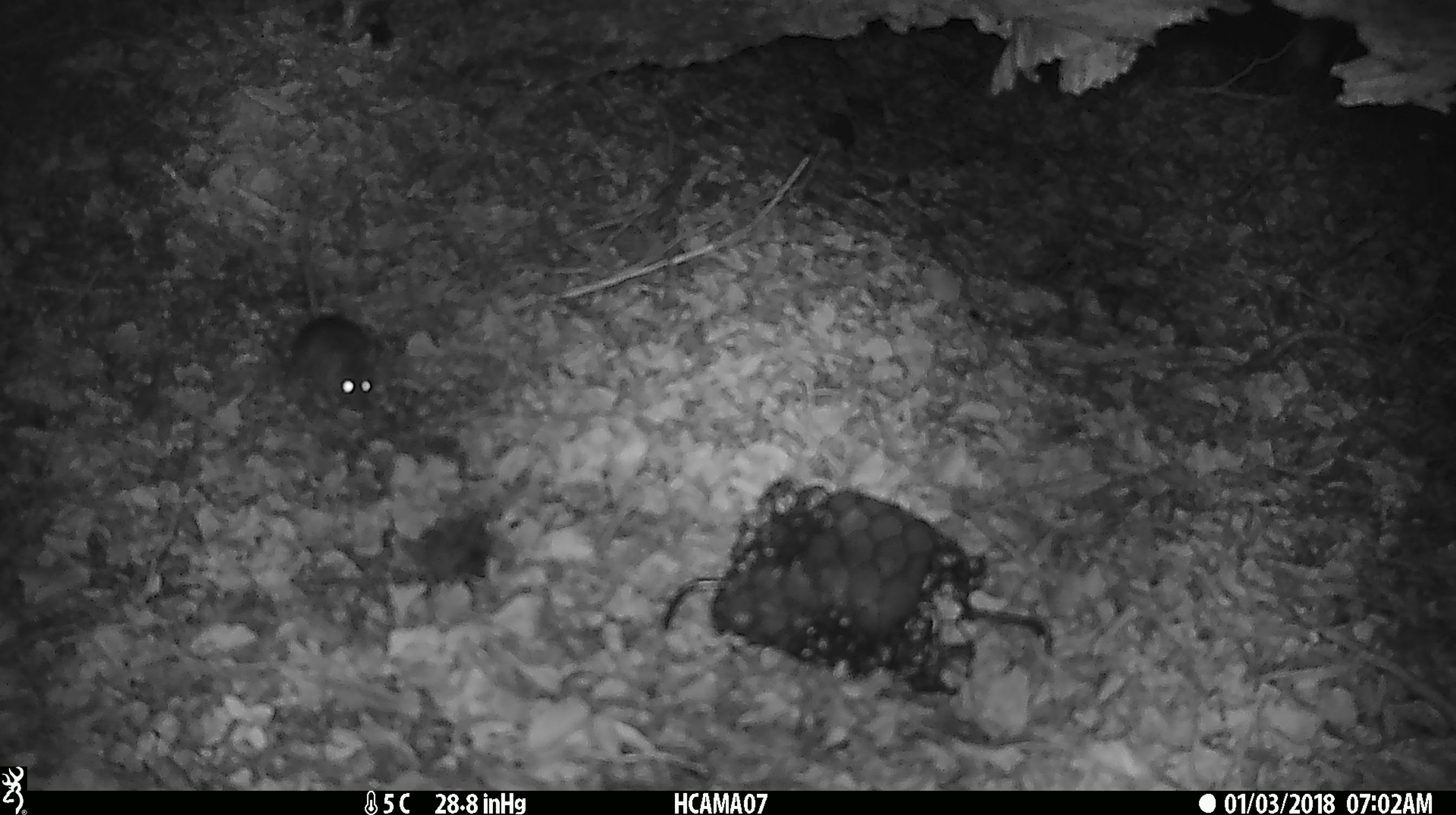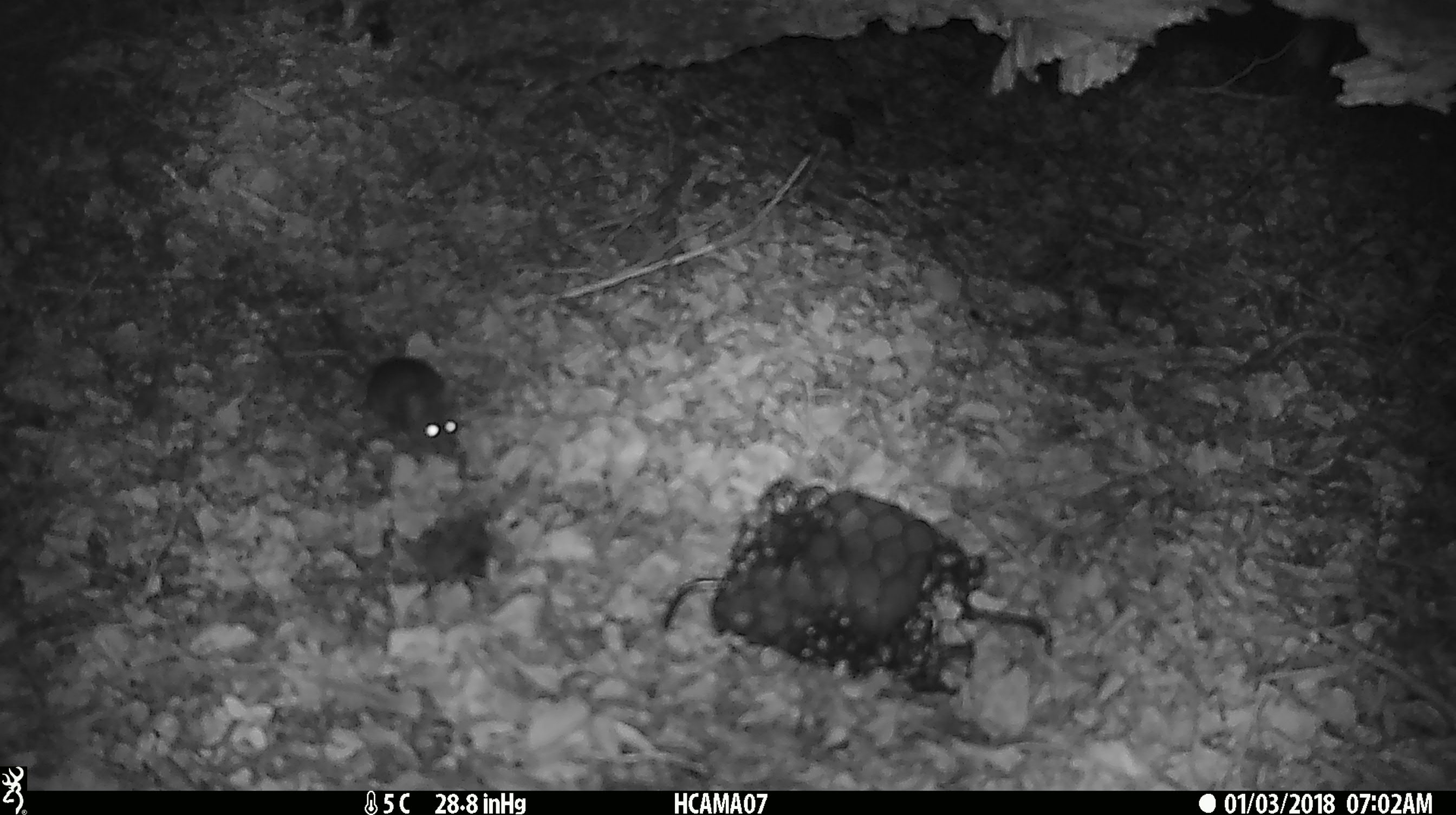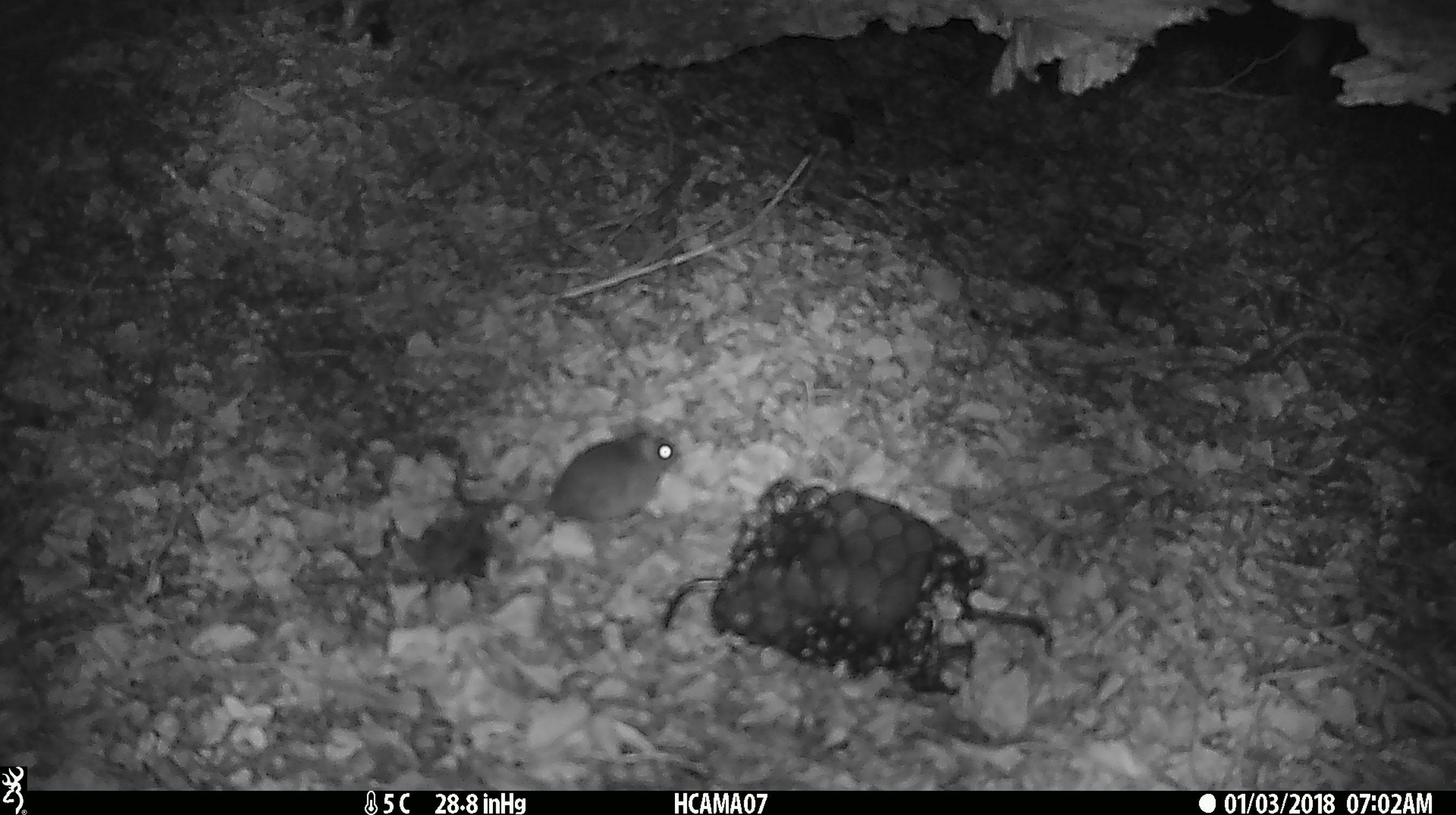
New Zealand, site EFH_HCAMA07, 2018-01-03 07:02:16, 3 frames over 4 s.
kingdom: Animalia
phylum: Chordata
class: Mammalia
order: Rodentia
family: Muridae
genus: Mus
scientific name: Mus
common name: mouse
Mouse (Mus).